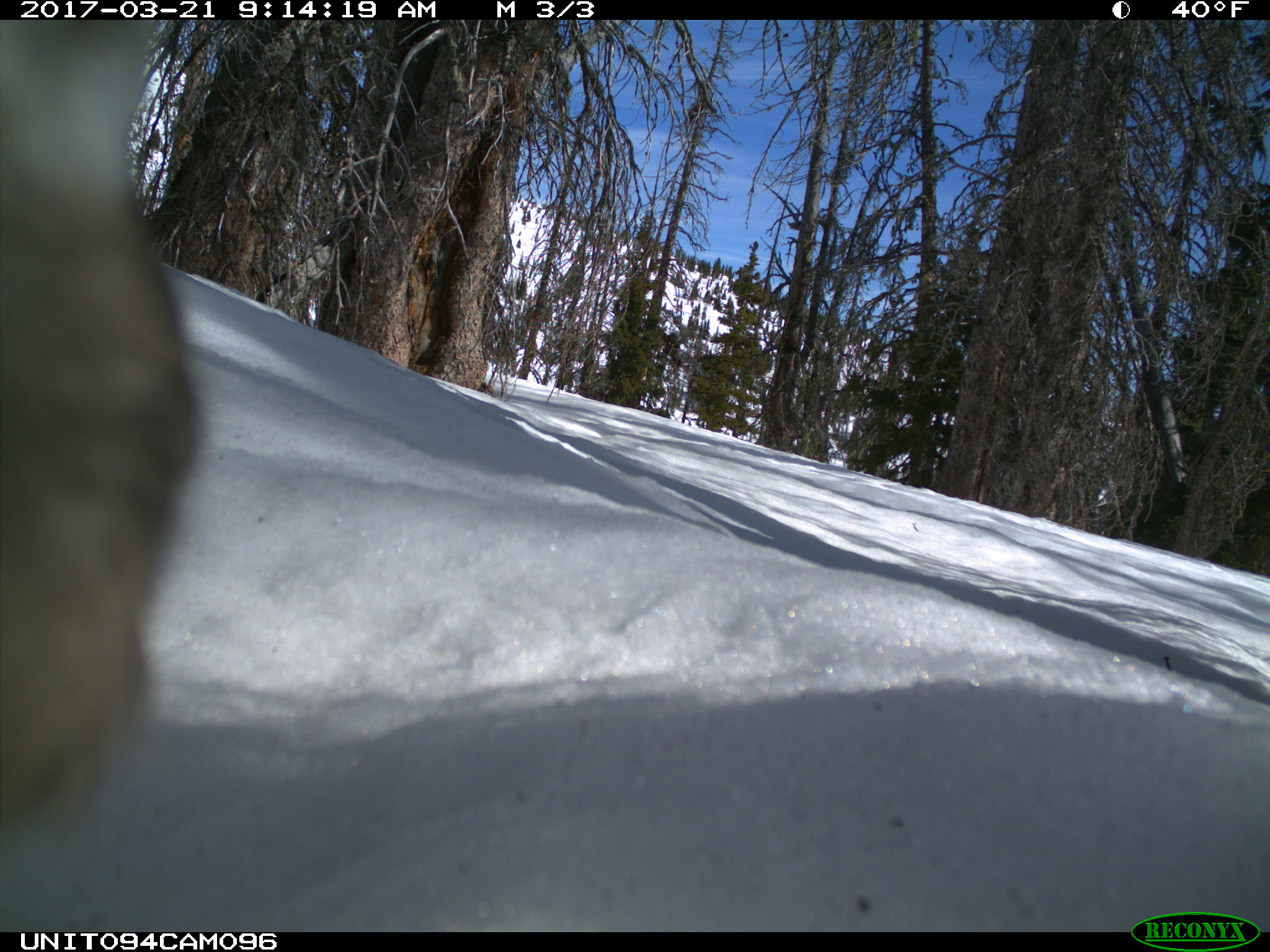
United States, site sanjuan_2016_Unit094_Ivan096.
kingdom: Animalia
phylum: Chordata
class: Aves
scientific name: Aves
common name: birds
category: unidentified bird